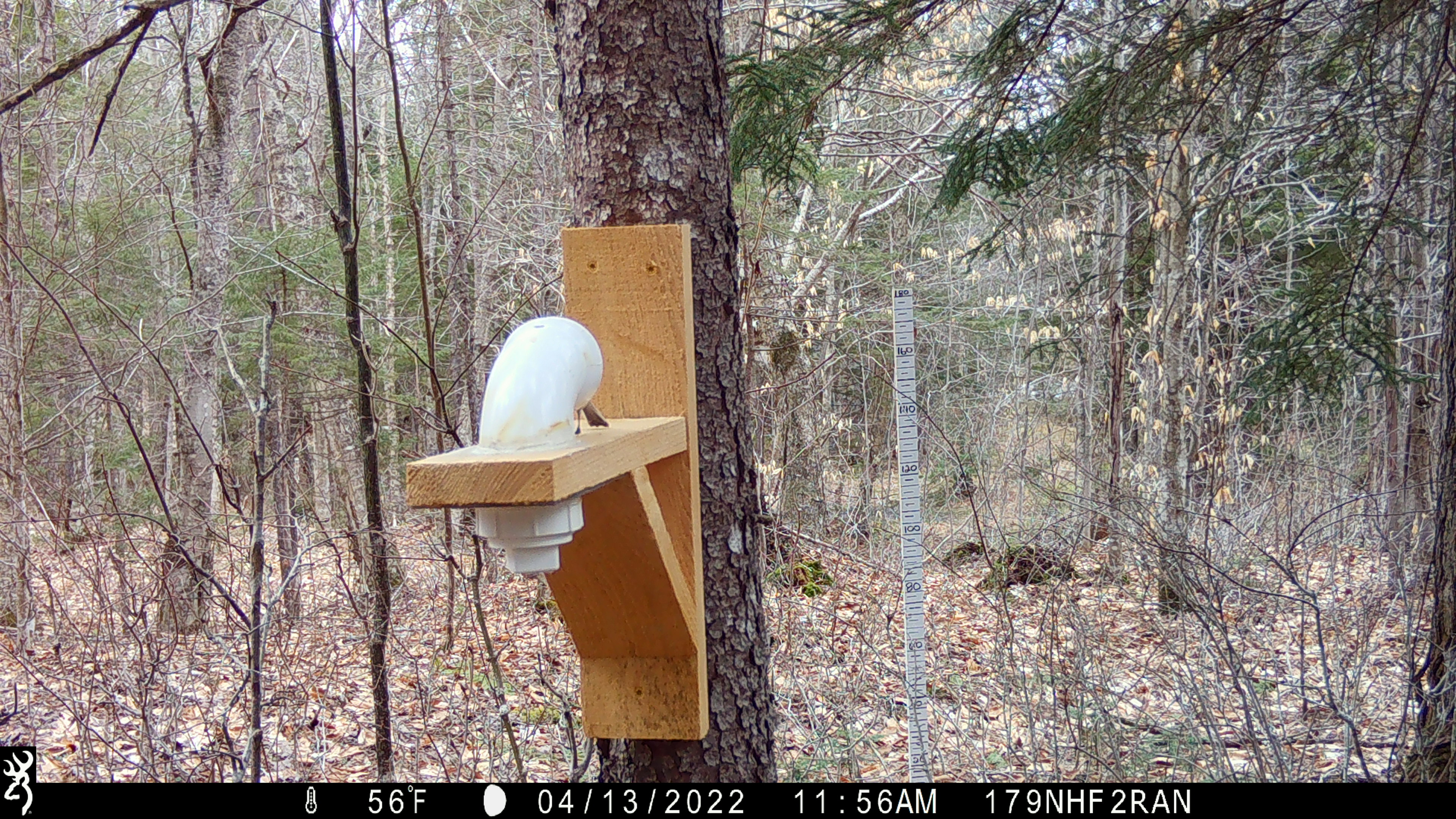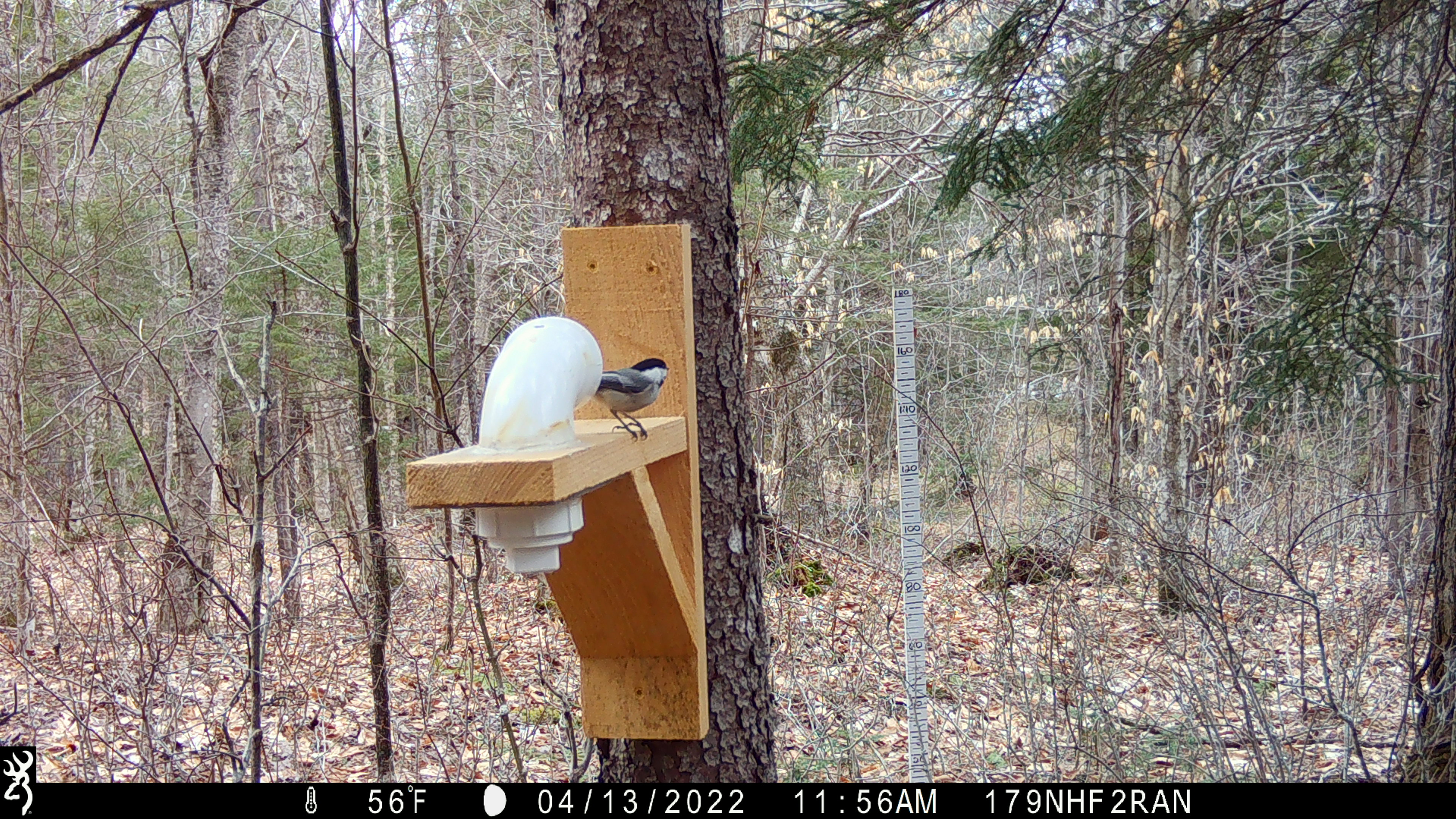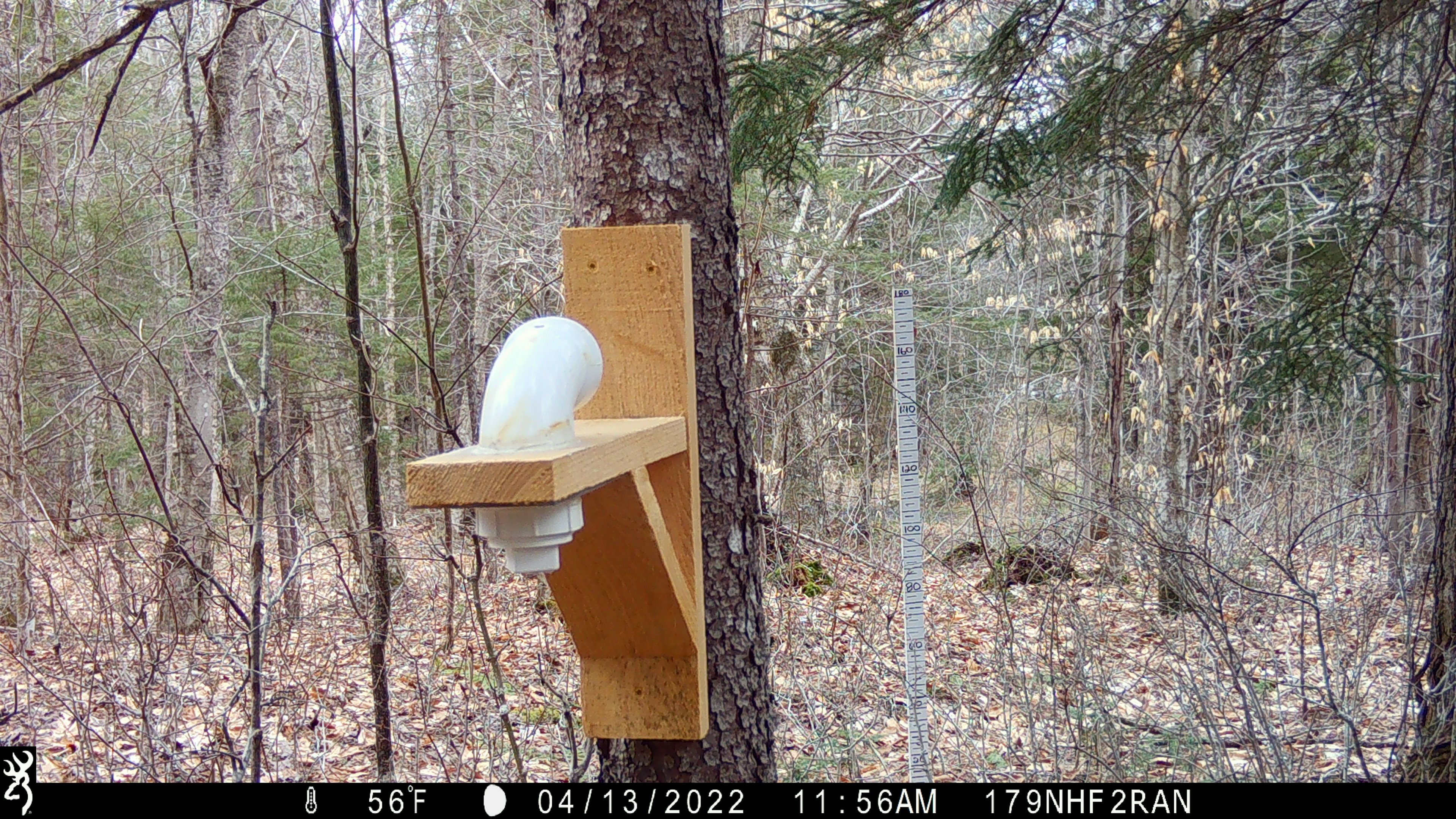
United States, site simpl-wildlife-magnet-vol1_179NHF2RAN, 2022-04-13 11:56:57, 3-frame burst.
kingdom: Animalia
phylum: Chordata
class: Aves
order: Passeriformes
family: Paridae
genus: Poecile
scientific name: Poecile atricapillus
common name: black-capped chickadee